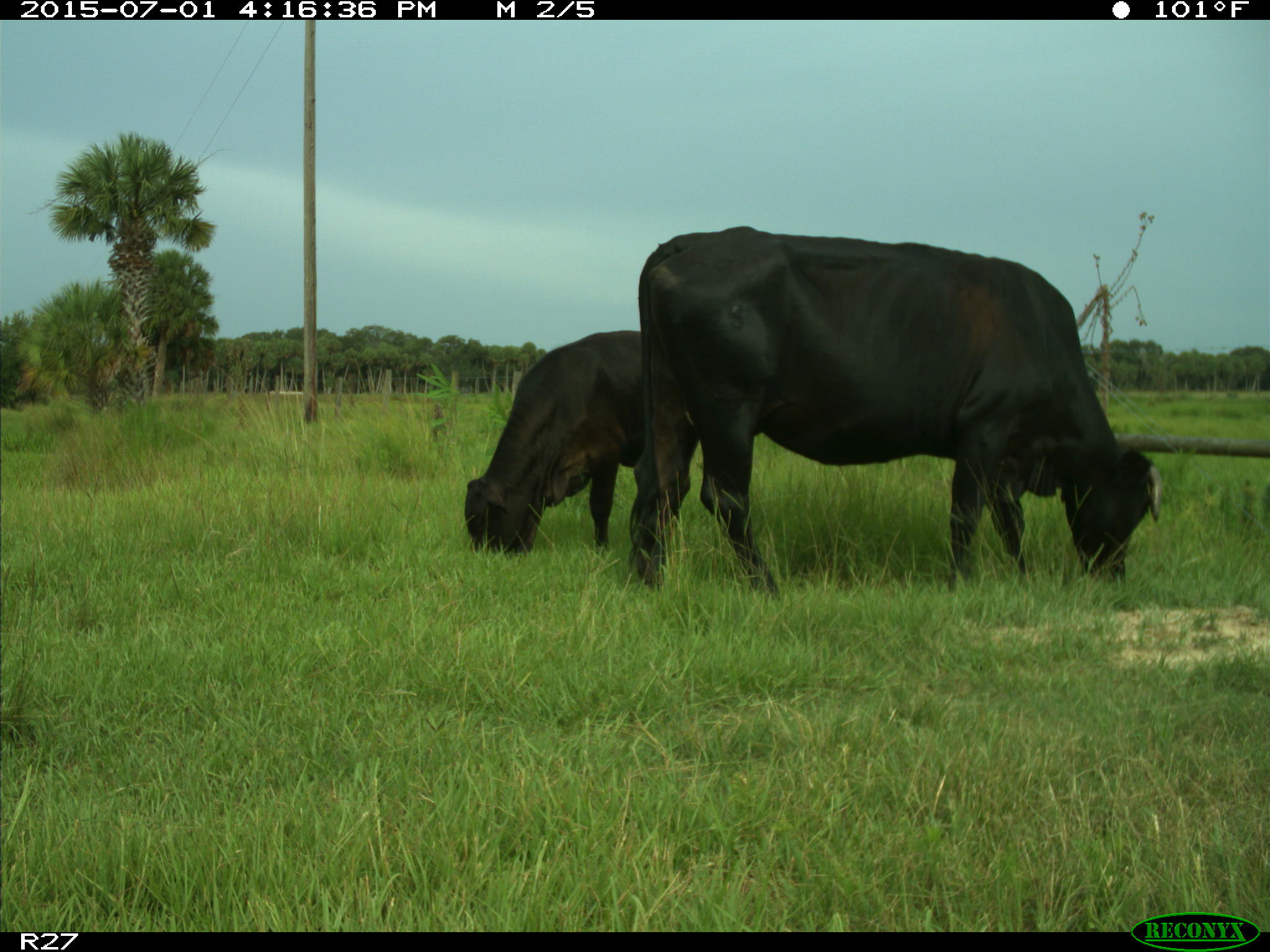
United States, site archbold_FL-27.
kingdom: Animalia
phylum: Chordata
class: Mammalia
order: Artiodactyla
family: Bovidae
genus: Bos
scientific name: Bos taurus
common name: domestic cow